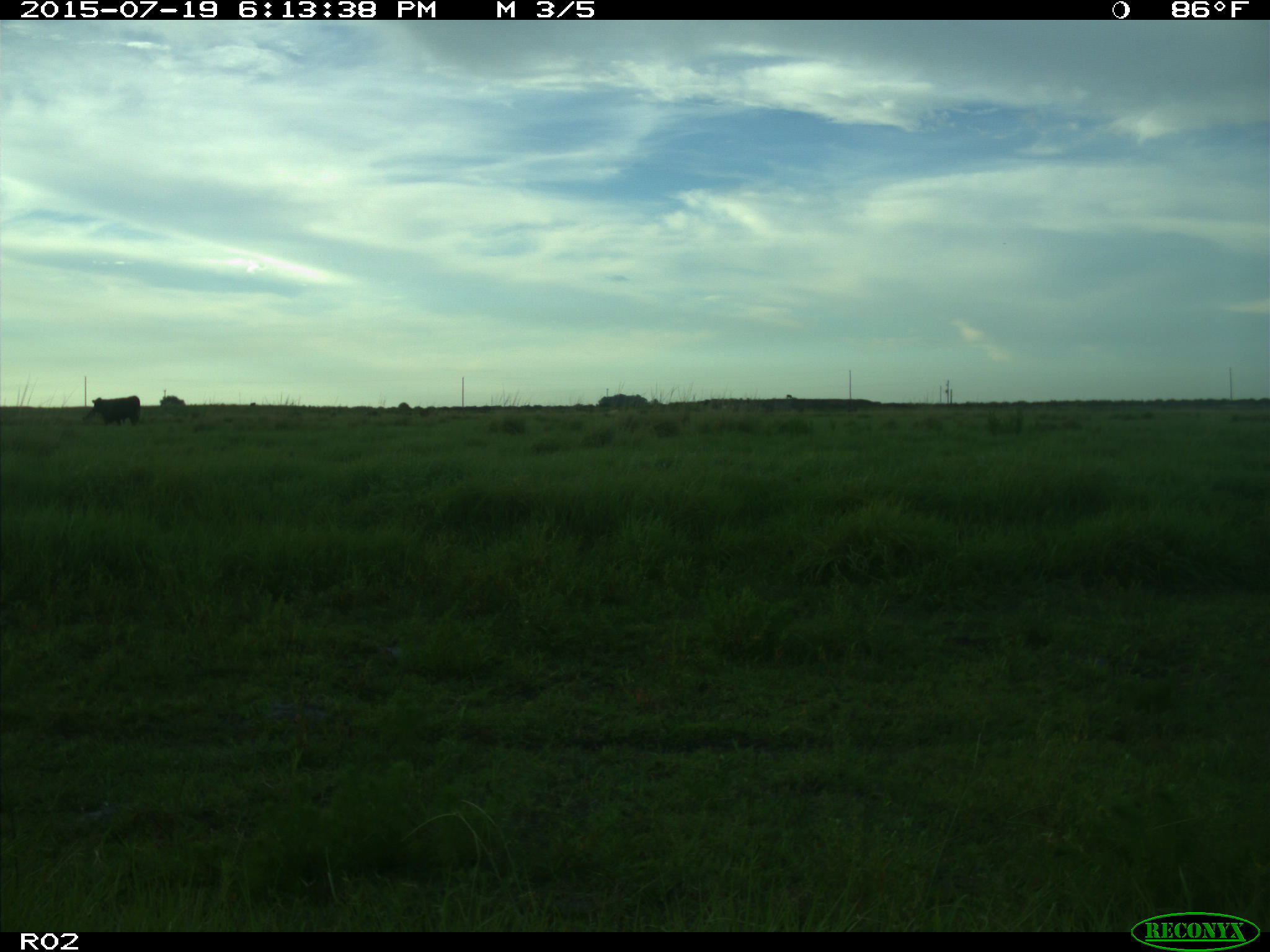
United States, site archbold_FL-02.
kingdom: Animalia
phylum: Chordata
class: Mammalia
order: Artiodactyla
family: Bovidae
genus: Bos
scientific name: Bos taurus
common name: domestic cow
Bos taurus (domestic cow).